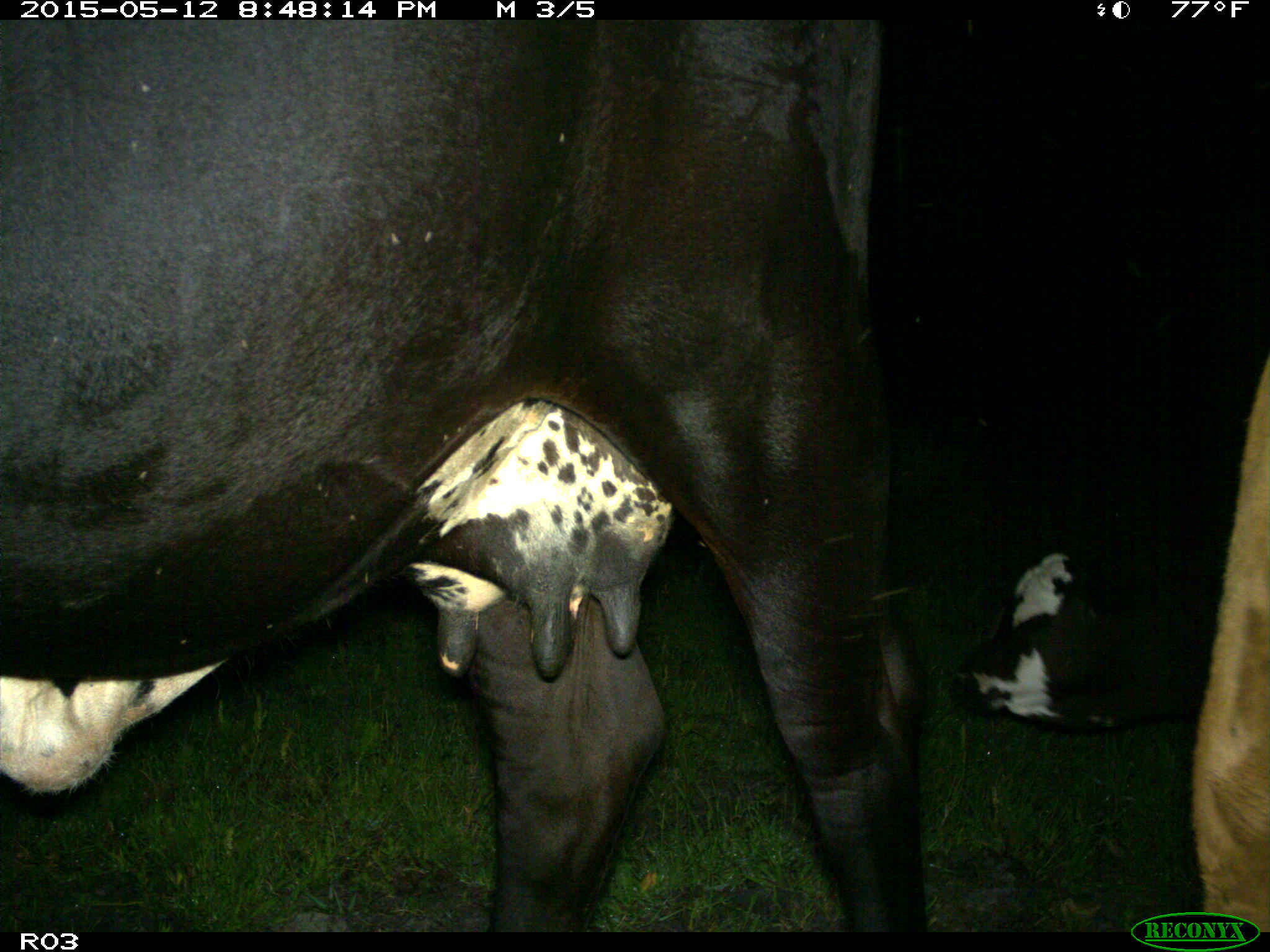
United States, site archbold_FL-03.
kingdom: Animalia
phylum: Chordata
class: Mammalia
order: Artiodactyla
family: Bovidae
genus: Bos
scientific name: Bos taurus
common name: domestic cow